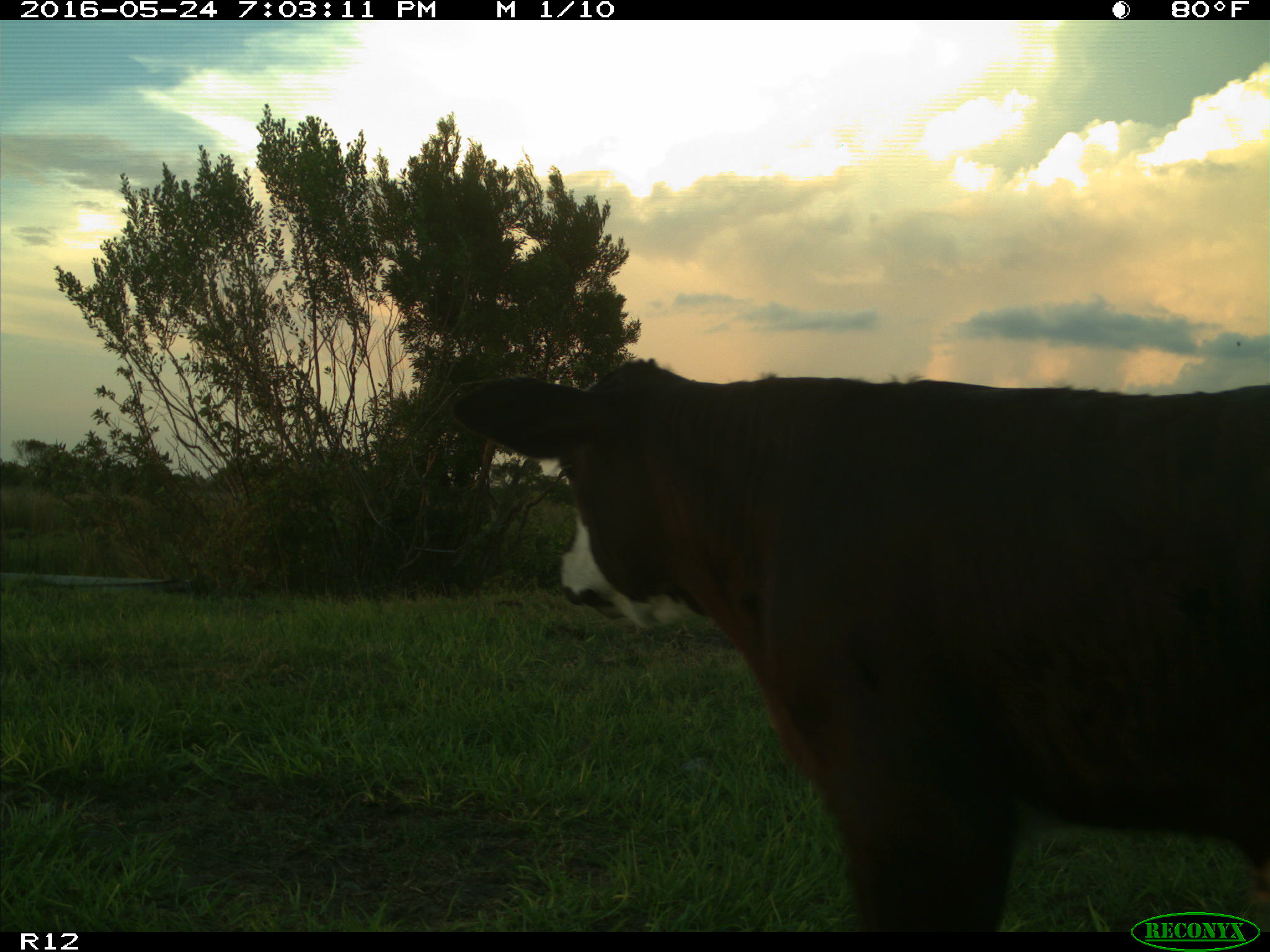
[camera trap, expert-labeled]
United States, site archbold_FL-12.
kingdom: Animalia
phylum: Chordata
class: Mammalia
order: Artiodactyla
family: Bovidae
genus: Bos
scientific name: Bos taurus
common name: domestic cow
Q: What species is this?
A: Bos taurus (domestic cow).